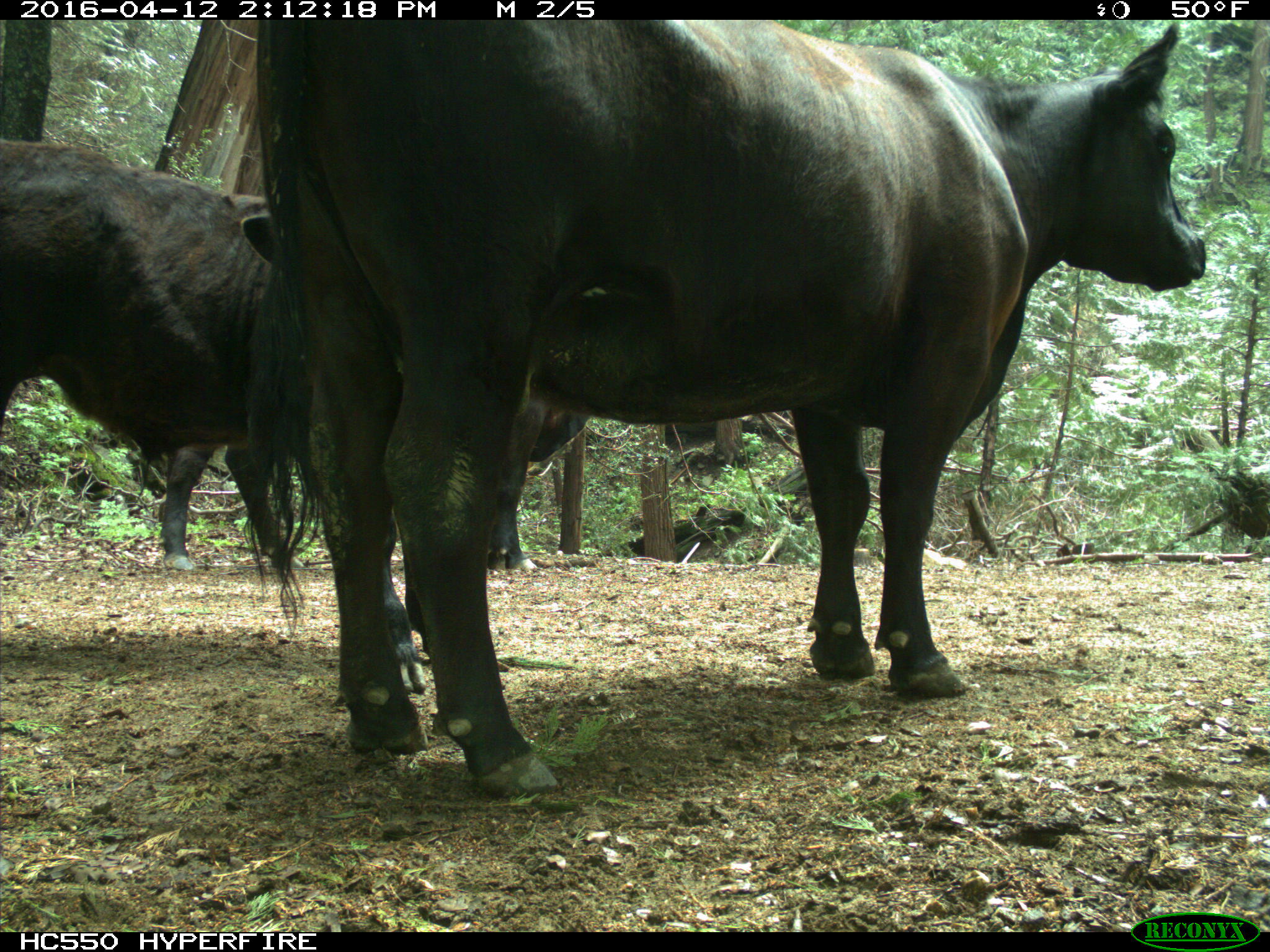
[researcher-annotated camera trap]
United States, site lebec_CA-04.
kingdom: Animalia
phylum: Chordata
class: Mammalia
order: Artiodactyla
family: Bovidae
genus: Bos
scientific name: Bos taurus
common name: domestic cow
Bos taurus (domestic cow).